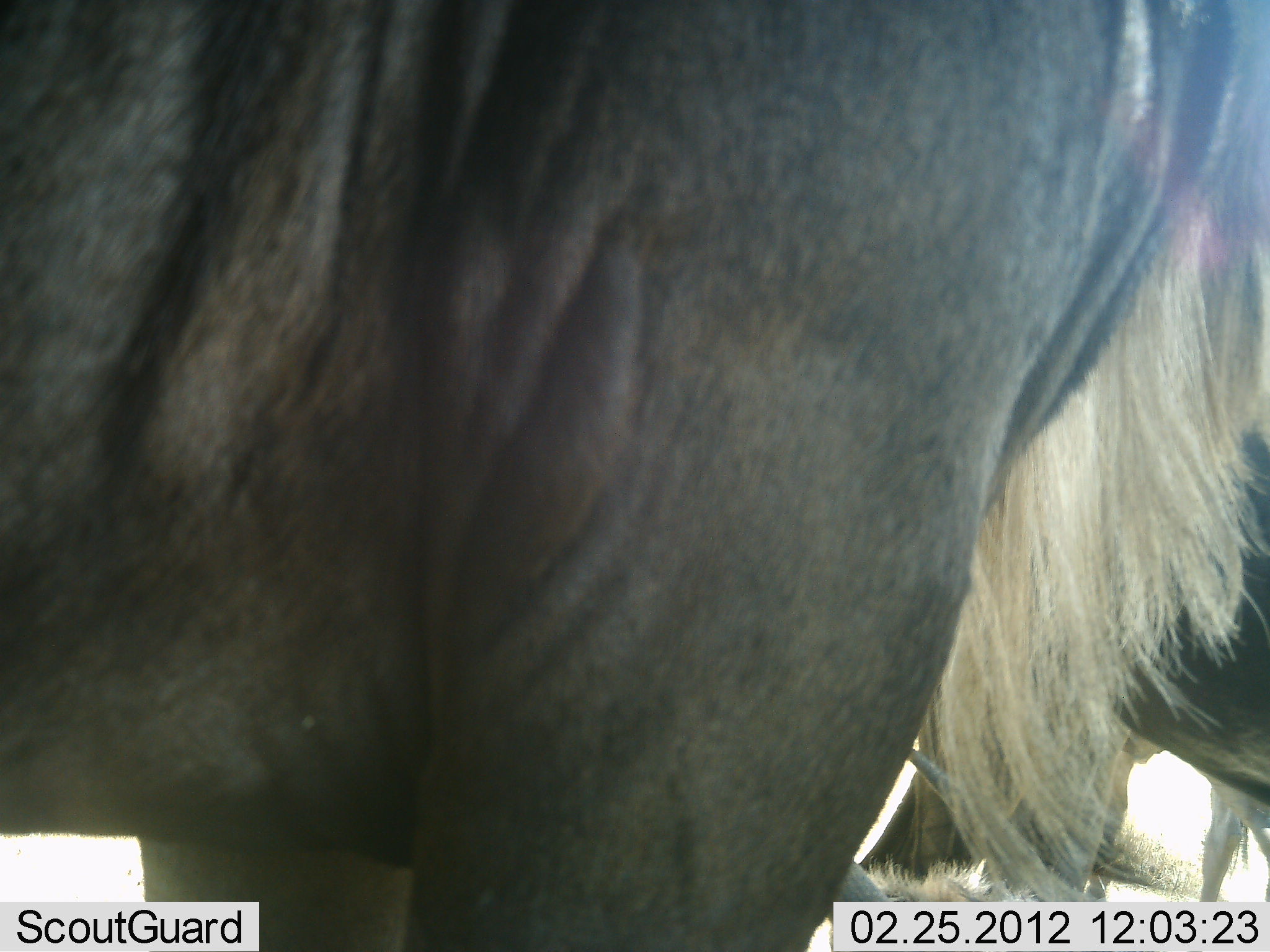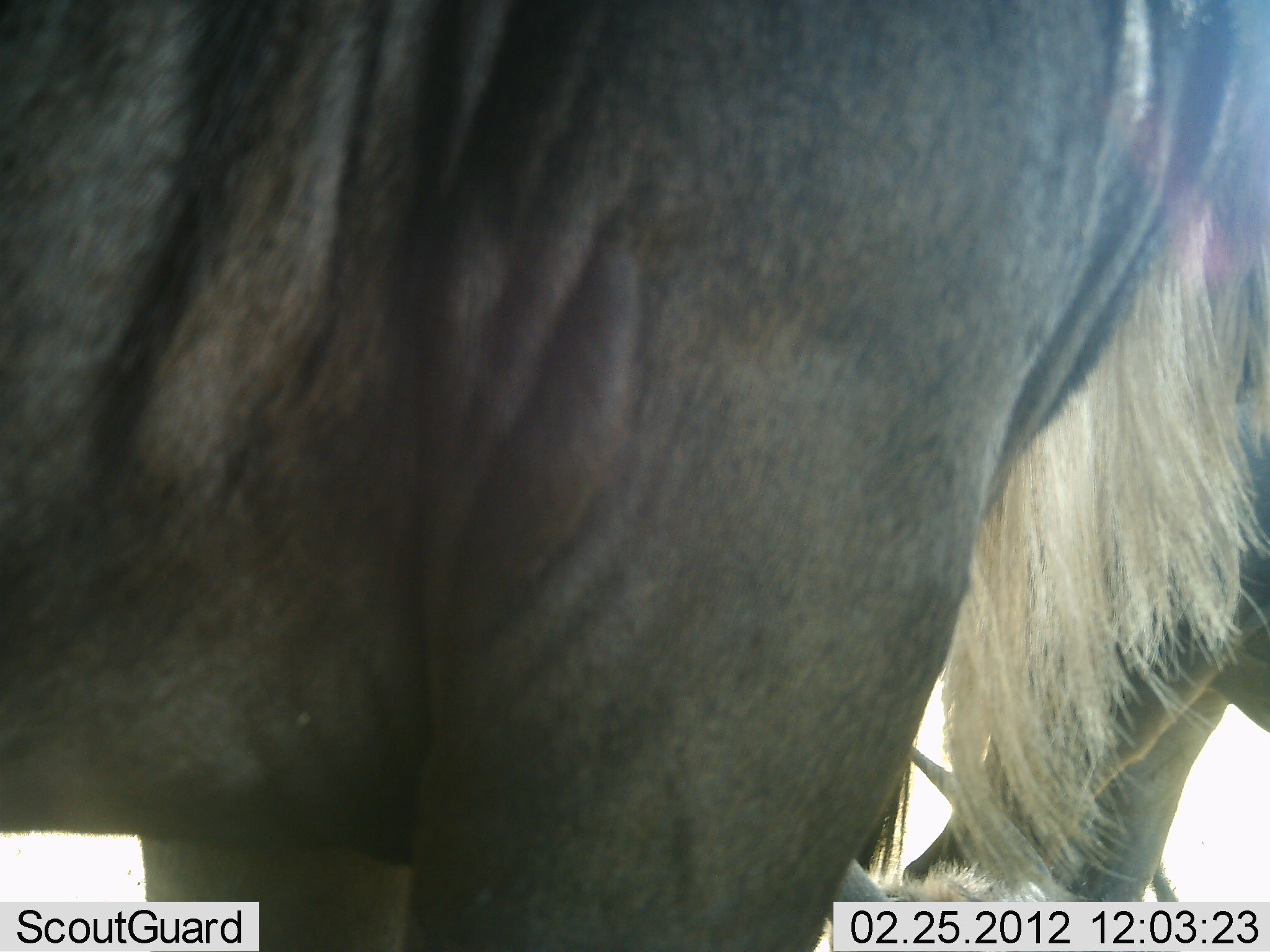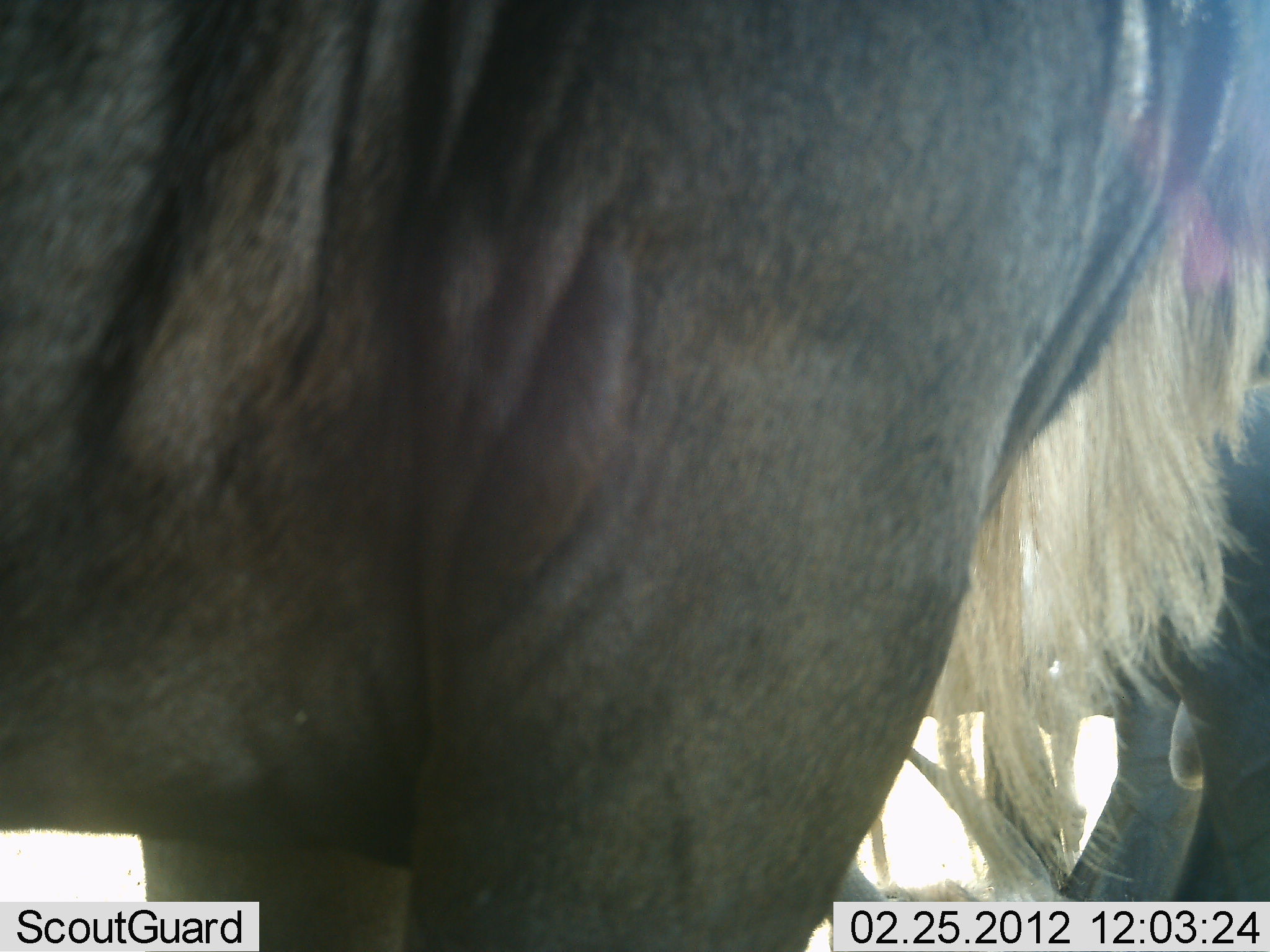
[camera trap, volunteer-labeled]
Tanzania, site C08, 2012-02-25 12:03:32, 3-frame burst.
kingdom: Animalia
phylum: Chordata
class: Mammalia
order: Artiodactyla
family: Bovidae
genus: Connochaetes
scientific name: Connochaetes taurinus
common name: blue wildebeest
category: wildebeest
Wildebeest (blue wildebeest) (Connochaetes taurinus), count 2. Behavior (volunteer vote fractions): standing 93%, resting 7%, moving 21%, interacting 0%. Young present (vote fraction): 0%. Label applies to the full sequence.